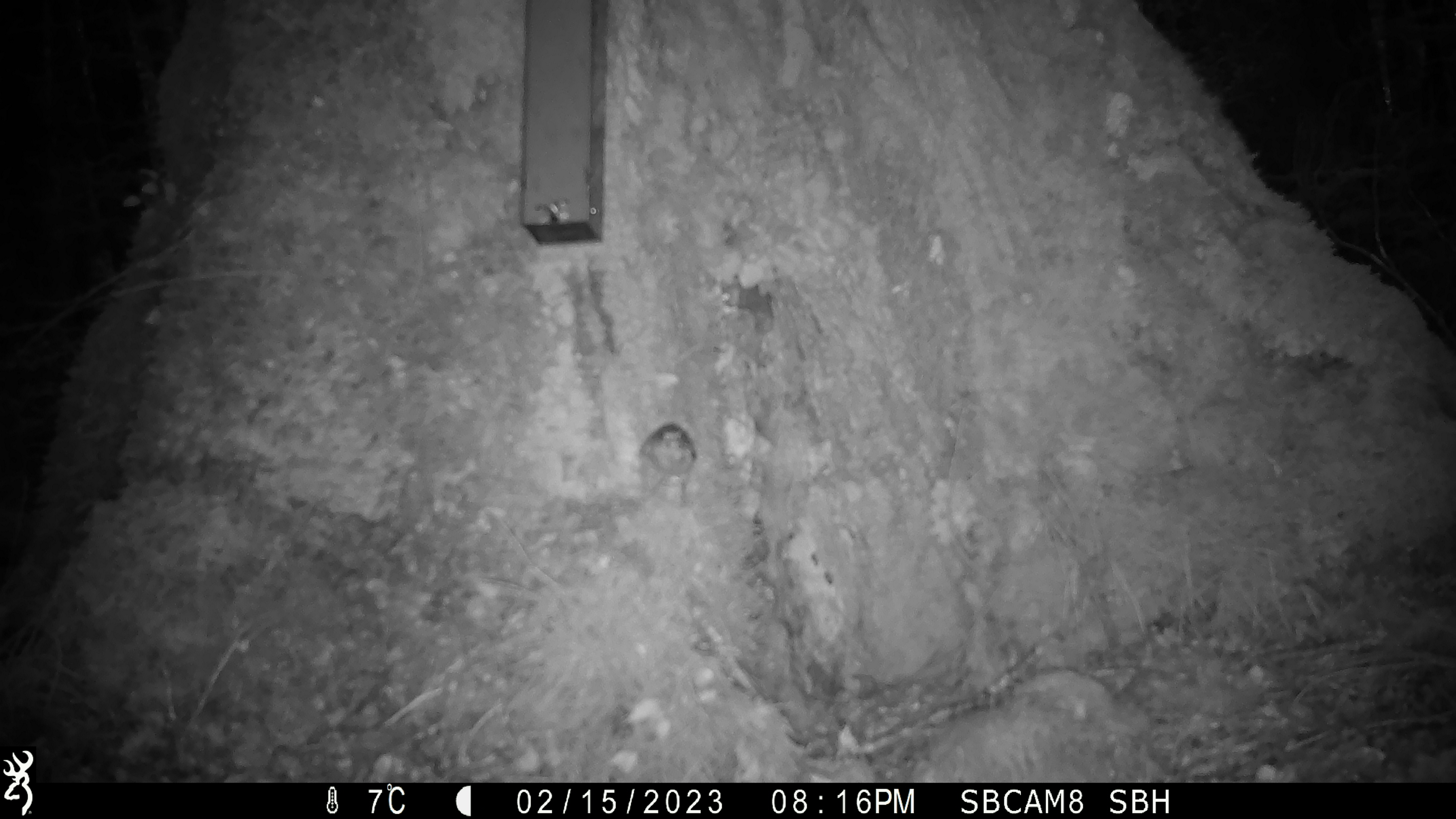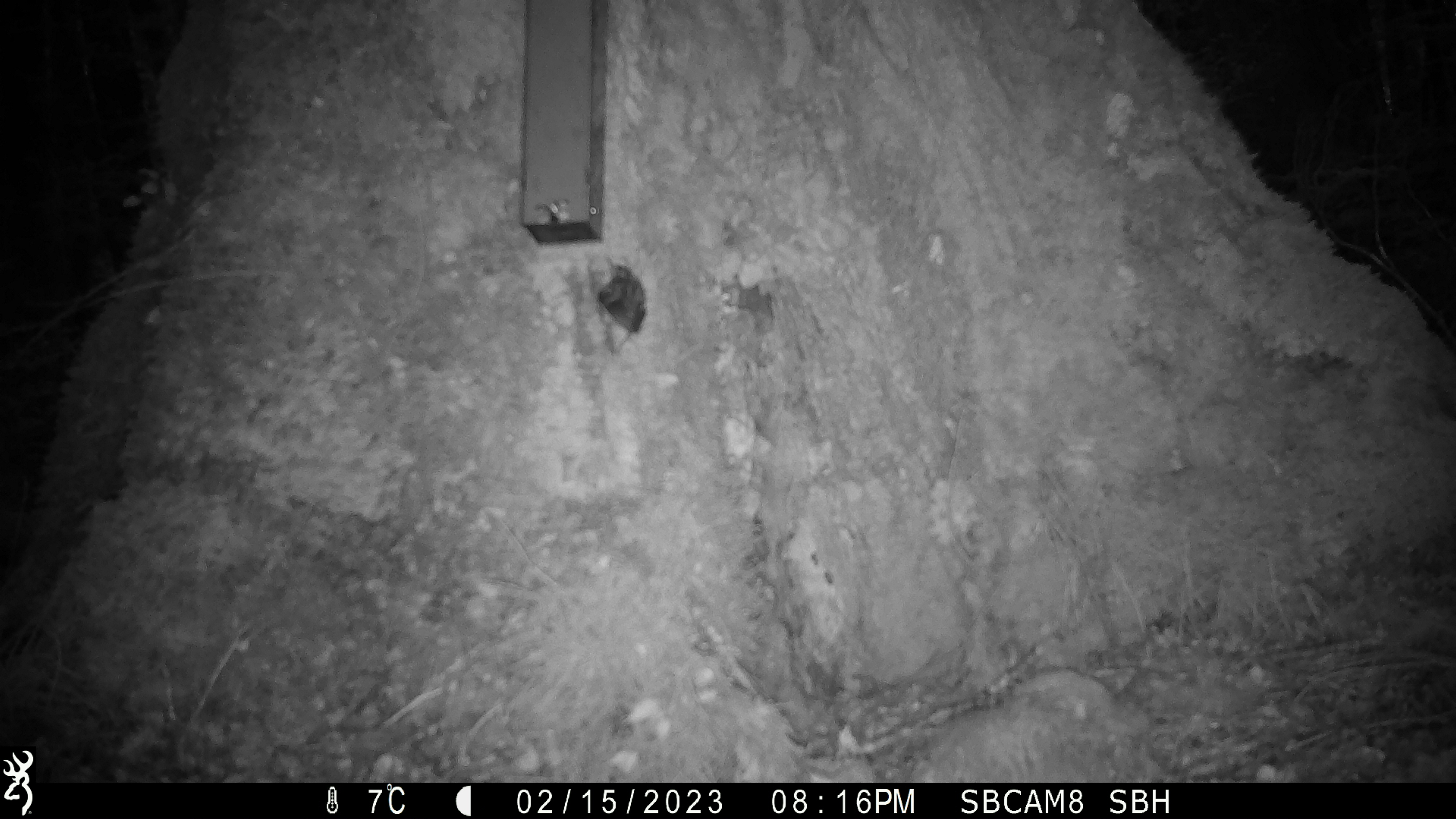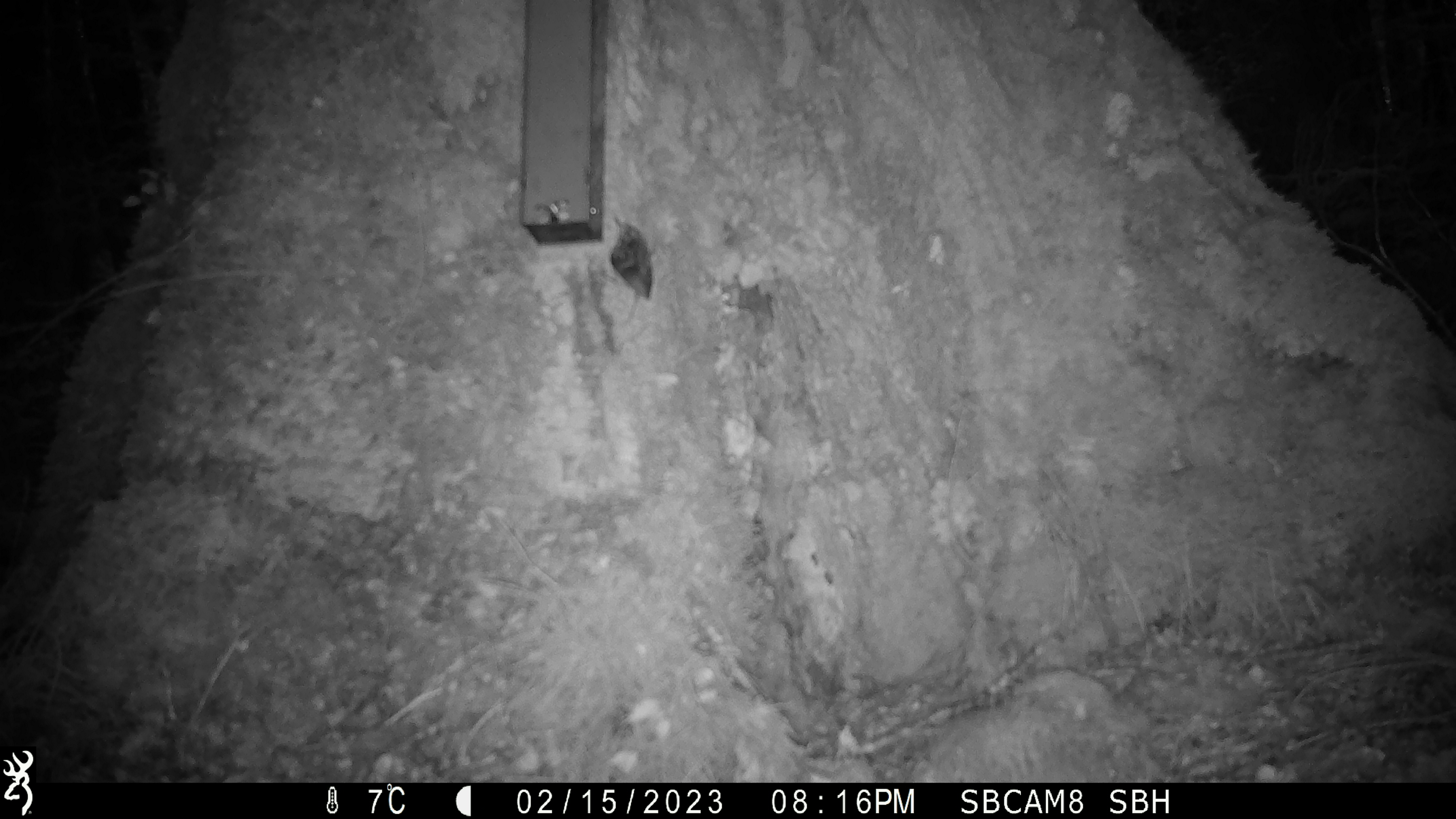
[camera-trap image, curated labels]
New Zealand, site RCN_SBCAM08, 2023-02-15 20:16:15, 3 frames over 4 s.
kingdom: Animalia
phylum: Chordata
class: Aves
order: Passeriformes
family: Acanthisittidae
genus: Acanthisitta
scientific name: Acanthisitta chloris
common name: rifleman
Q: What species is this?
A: Rifleman (Acanthisitta chloris).